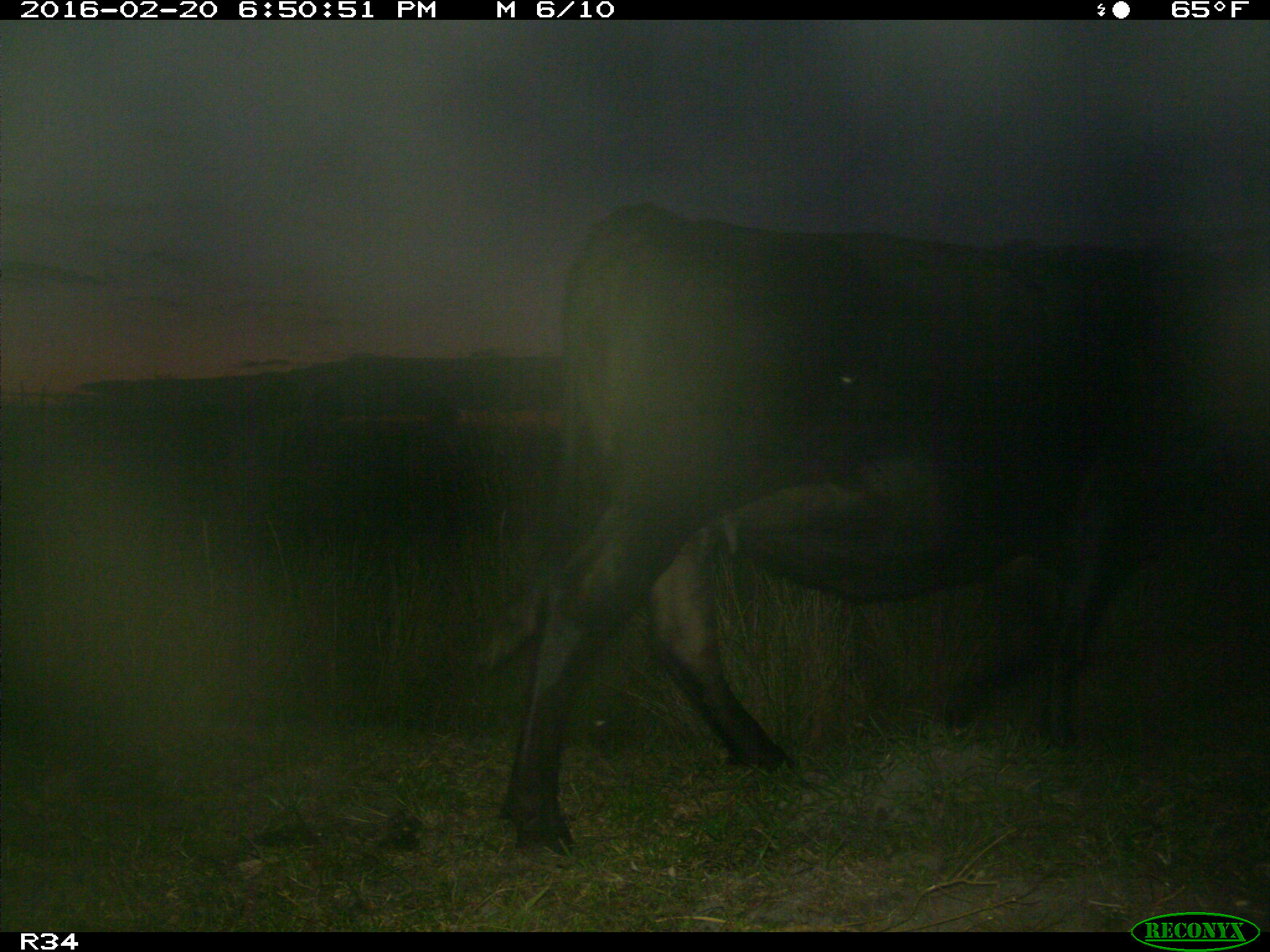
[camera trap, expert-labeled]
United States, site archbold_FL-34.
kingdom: Animalia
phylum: Chordata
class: Mammalia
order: Artiodactyla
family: Bovidae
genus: Bos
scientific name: Bos taurus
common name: domestic cow